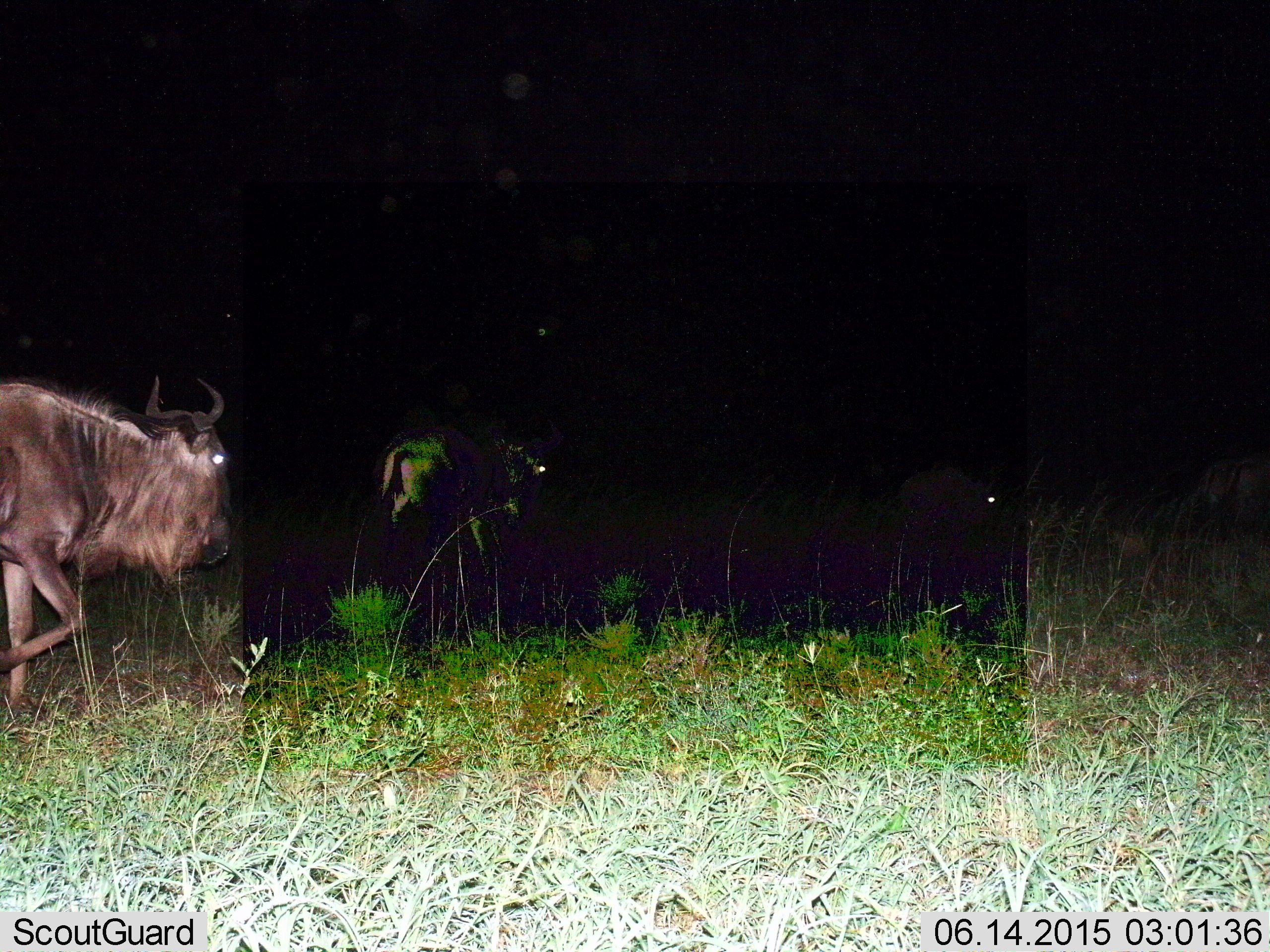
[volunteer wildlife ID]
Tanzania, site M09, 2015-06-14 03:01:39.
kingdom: Animalia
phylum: Chordata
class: Mammalia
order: Artiodactyla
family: Bovidae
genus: Connochaetes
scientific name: Connochaetes taurinus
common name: blue wildebeest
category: wildebeest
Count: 4.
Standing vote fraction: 30%.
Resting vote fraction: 0%.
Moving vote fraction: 90%.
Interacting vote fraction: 0%.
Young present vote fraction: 0%.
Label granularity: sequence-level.